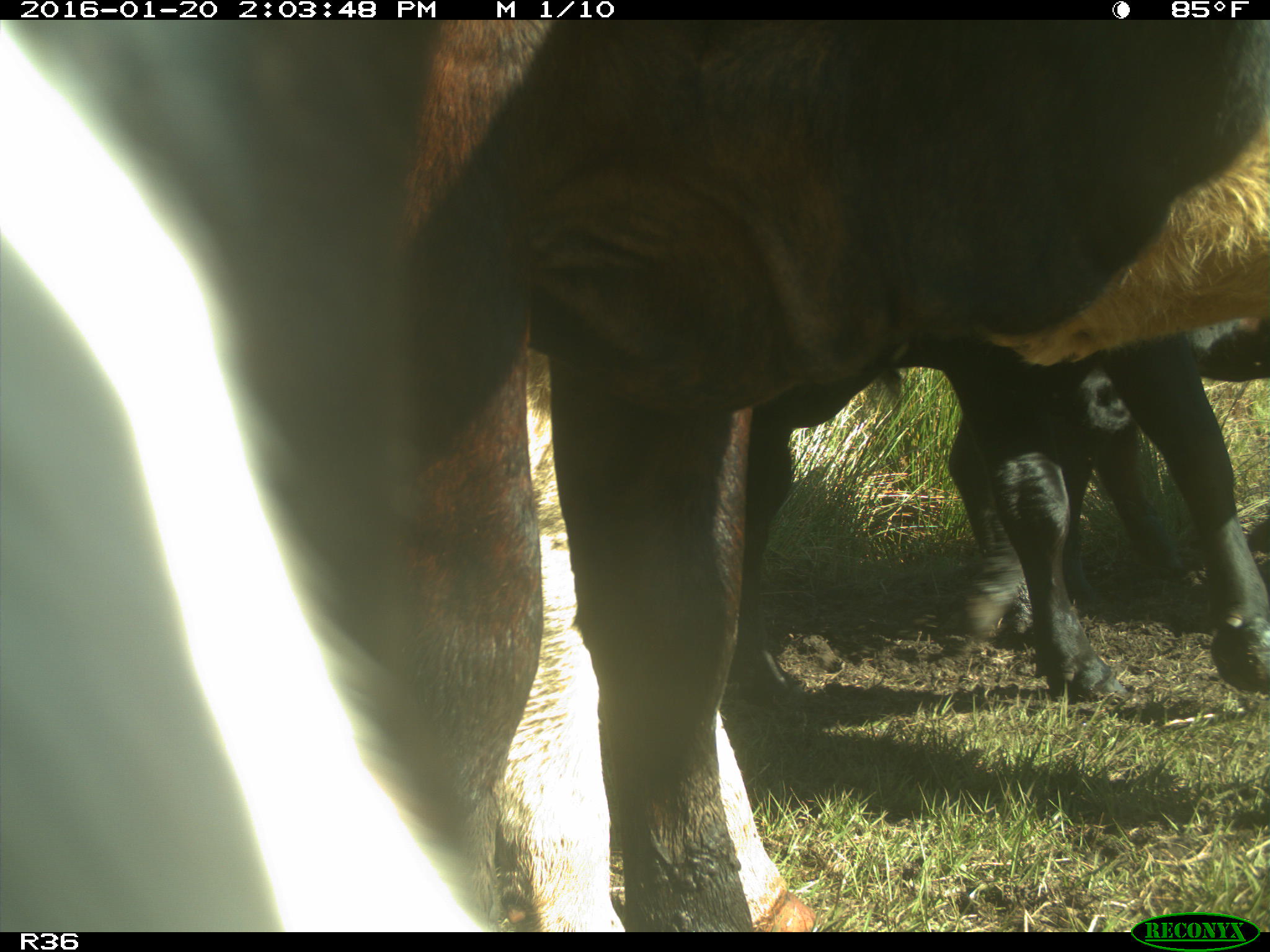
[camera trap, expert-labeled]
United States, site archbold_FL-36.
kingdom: Animalia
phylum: Chordata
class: Mammalia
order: Artiodactyla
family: Bovidae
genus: Bos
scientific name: Bos taurus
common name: domestic cow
Bos taurus (domestic cow).